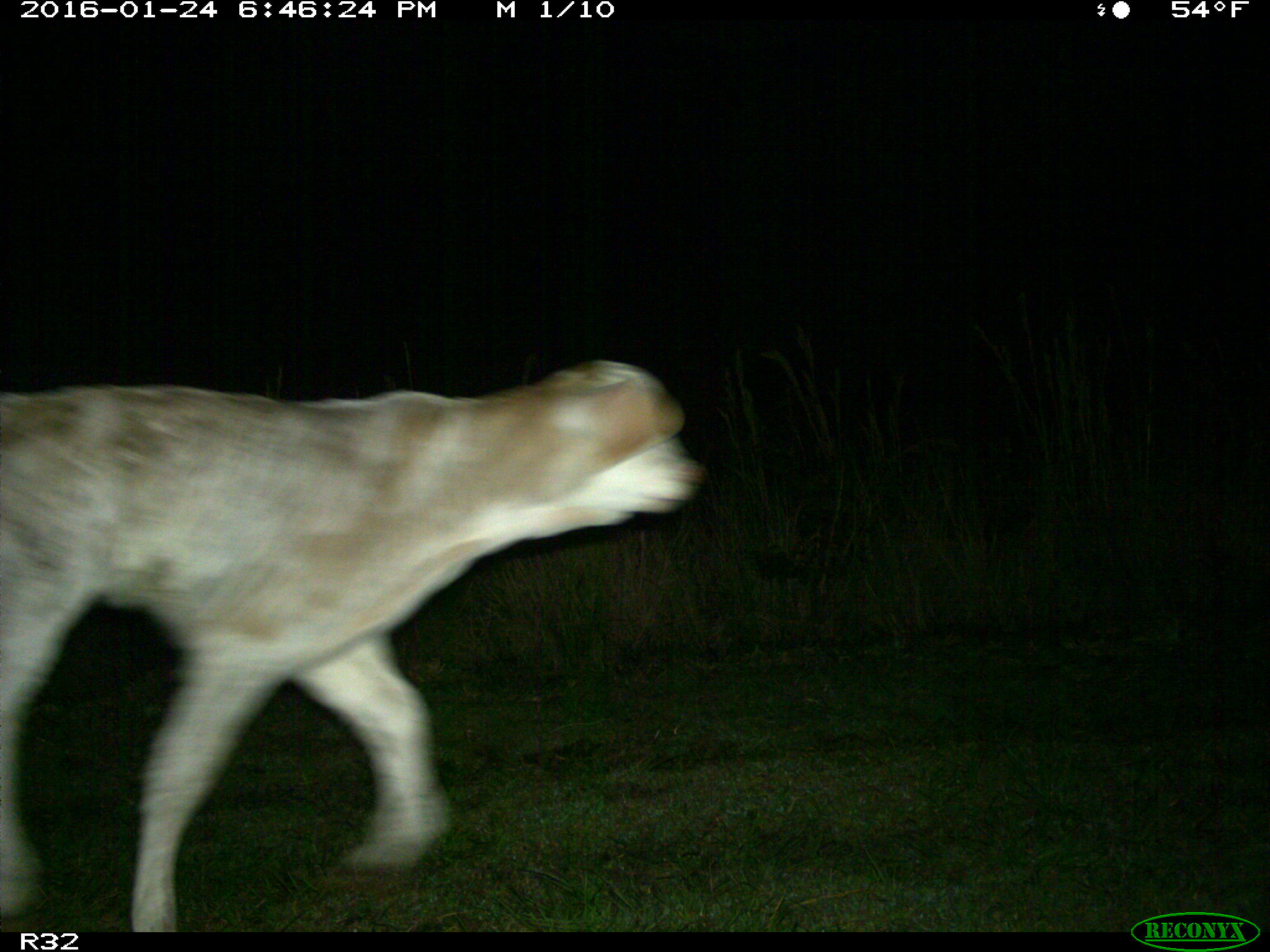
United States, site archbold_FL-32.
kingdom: Animalia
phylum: Chordata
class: Mammalia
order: Artiodactyla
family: Bovidae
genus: Bos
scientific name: Bos taurus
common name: domestic cow